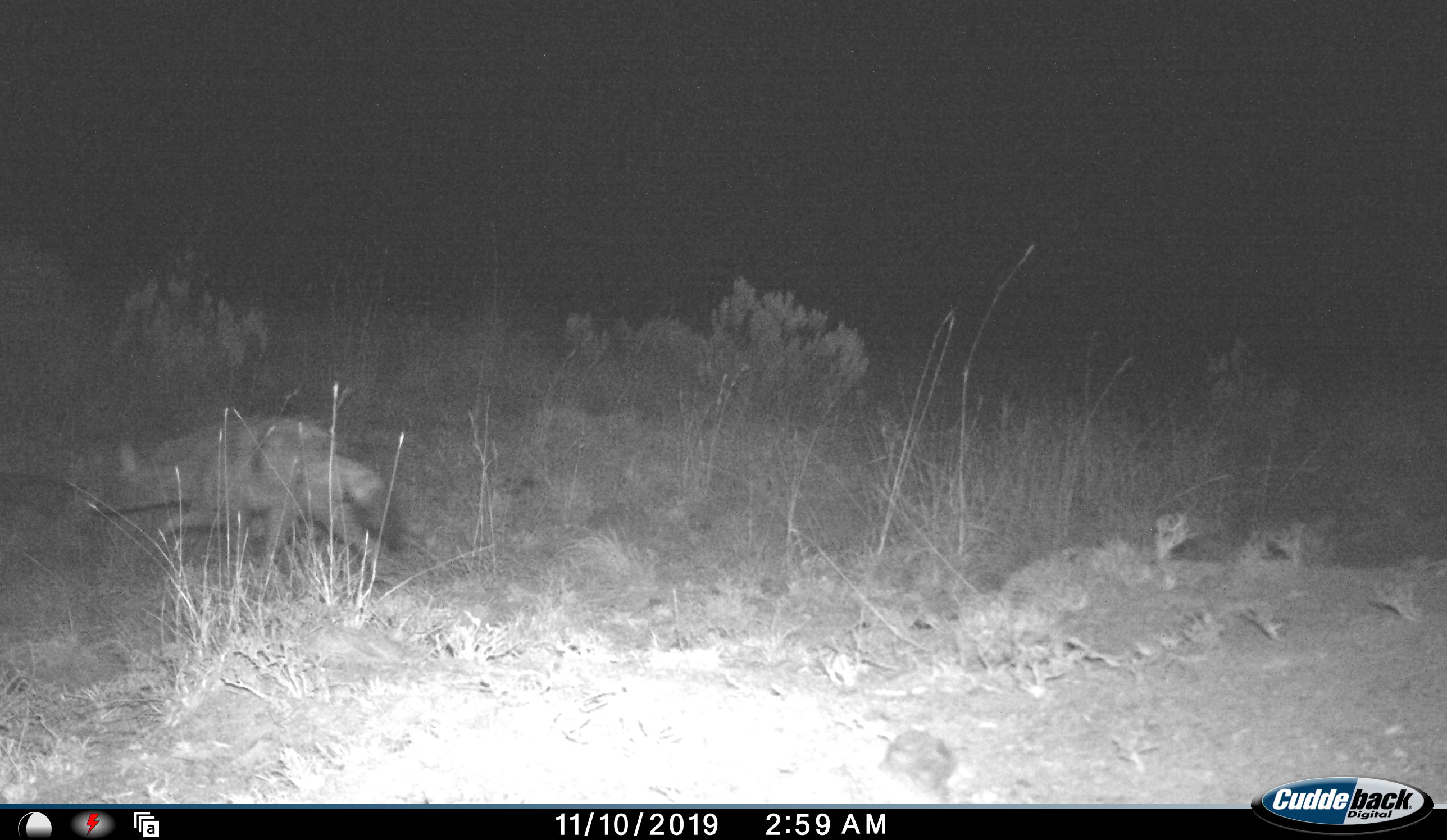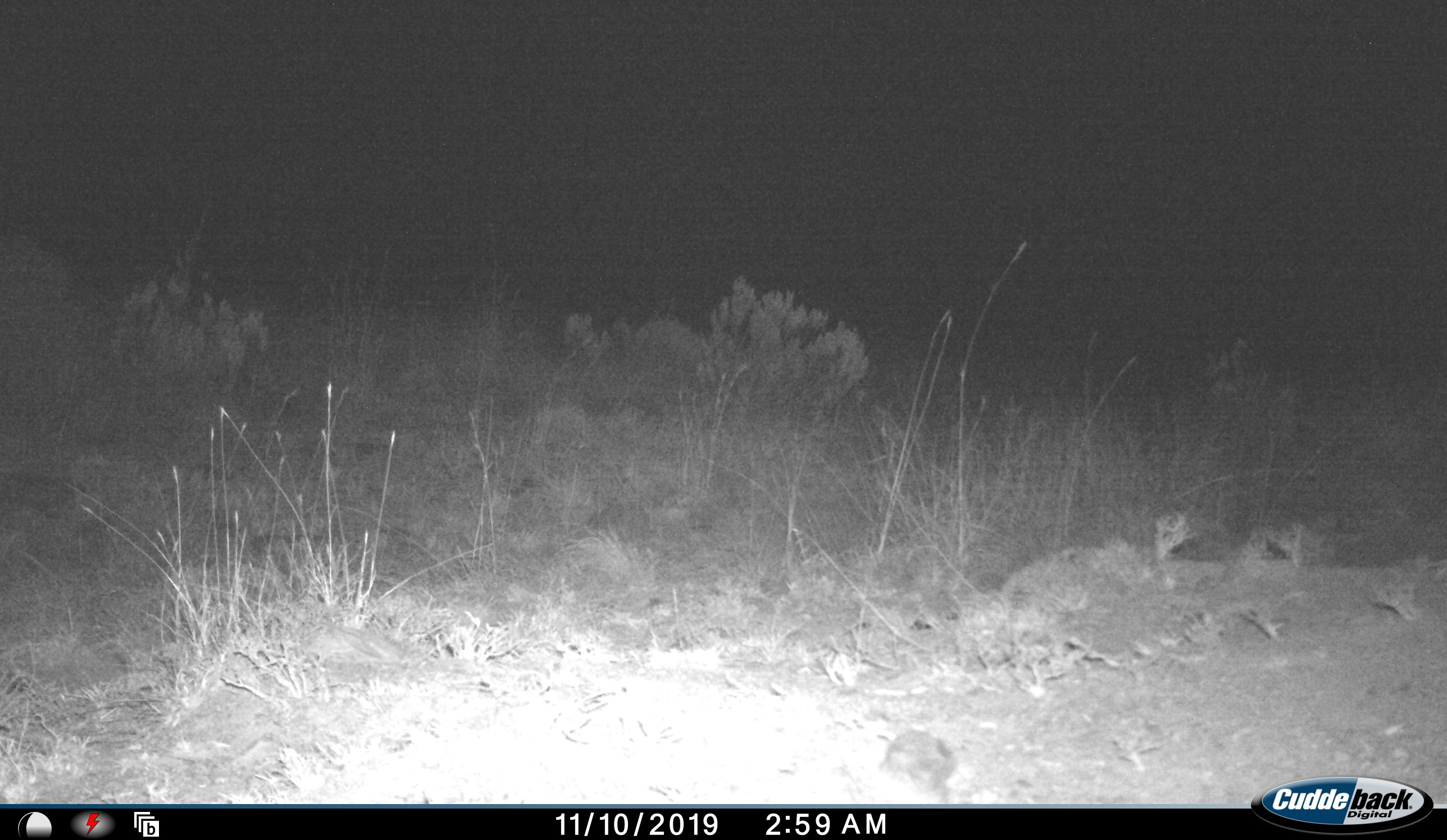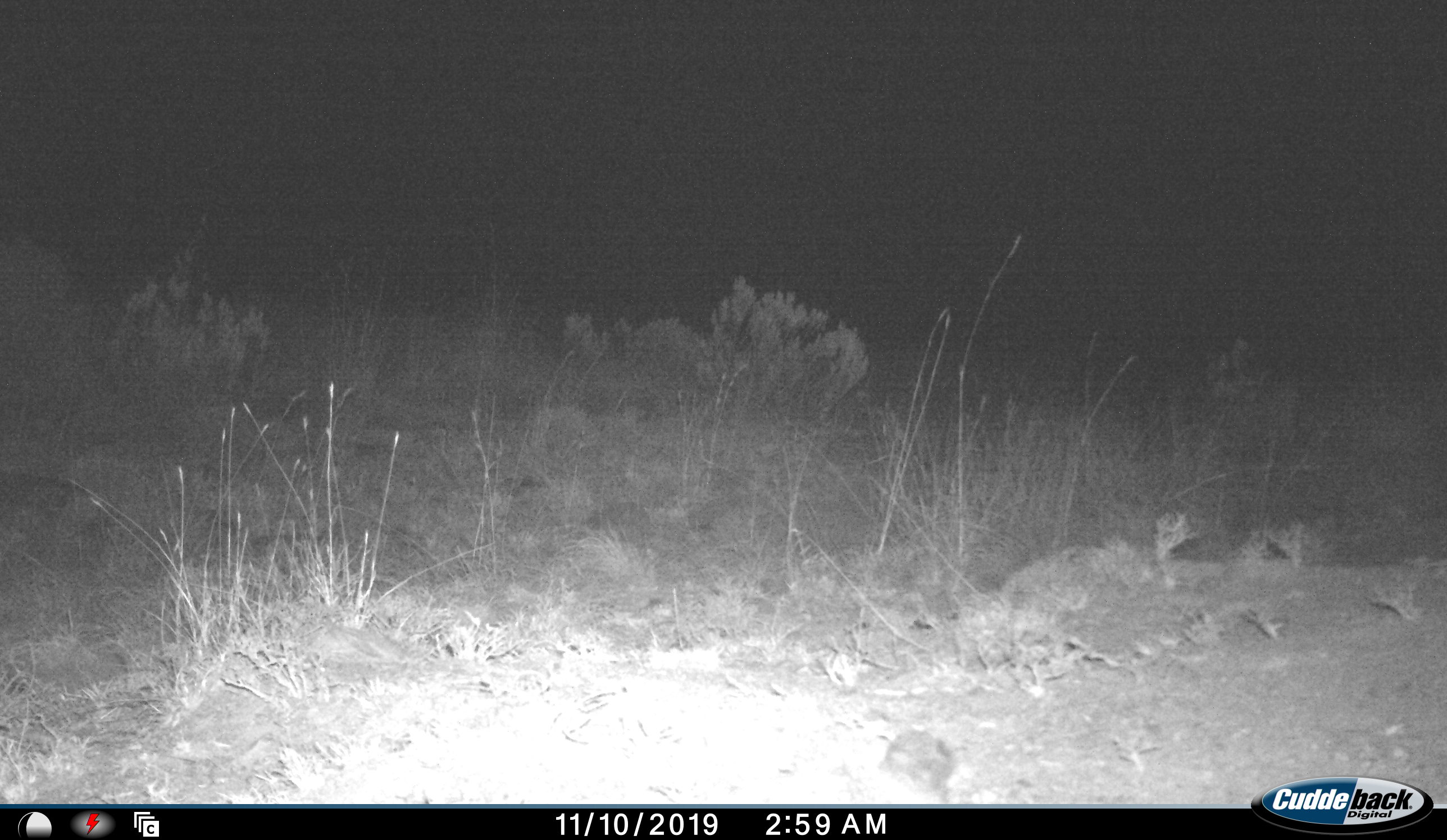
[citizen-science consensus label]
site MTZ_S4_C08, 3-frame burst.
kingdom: Animalia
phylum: Chordata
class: Mammalia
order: Carnivora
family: Hyaenidae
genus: Proteles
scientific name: Proteles cristatus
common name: aardwolf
Aardwolf (Proteles cristatus), count 1. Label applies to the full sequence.